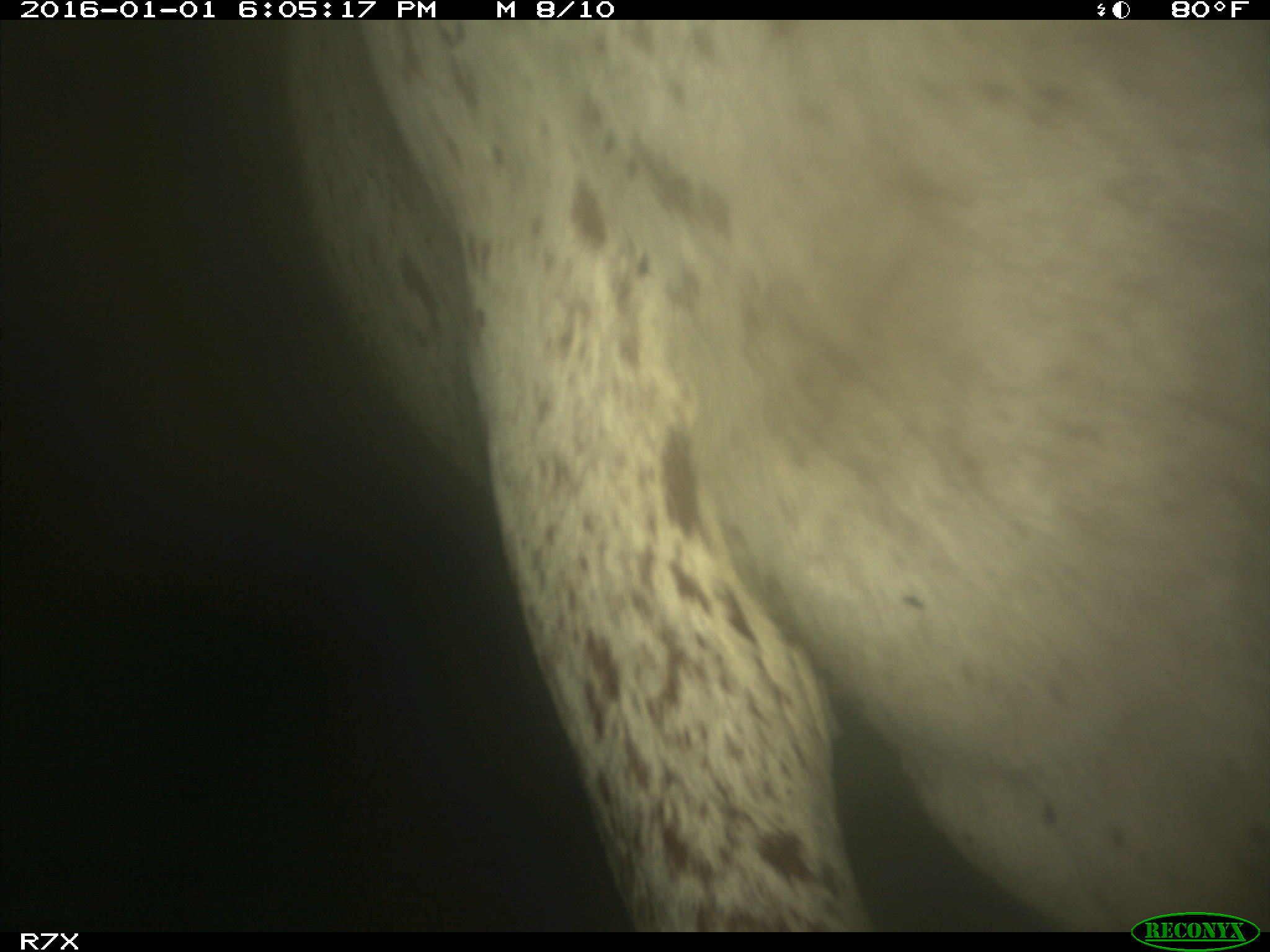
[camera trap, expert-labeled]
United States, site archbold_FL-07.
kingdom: Animalia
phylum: Chordata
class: Mammalia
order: Artiodactyla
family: Bovidae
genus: Bos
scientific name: Bos taurus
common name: domestic cow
Bos taurus (domestic cow).